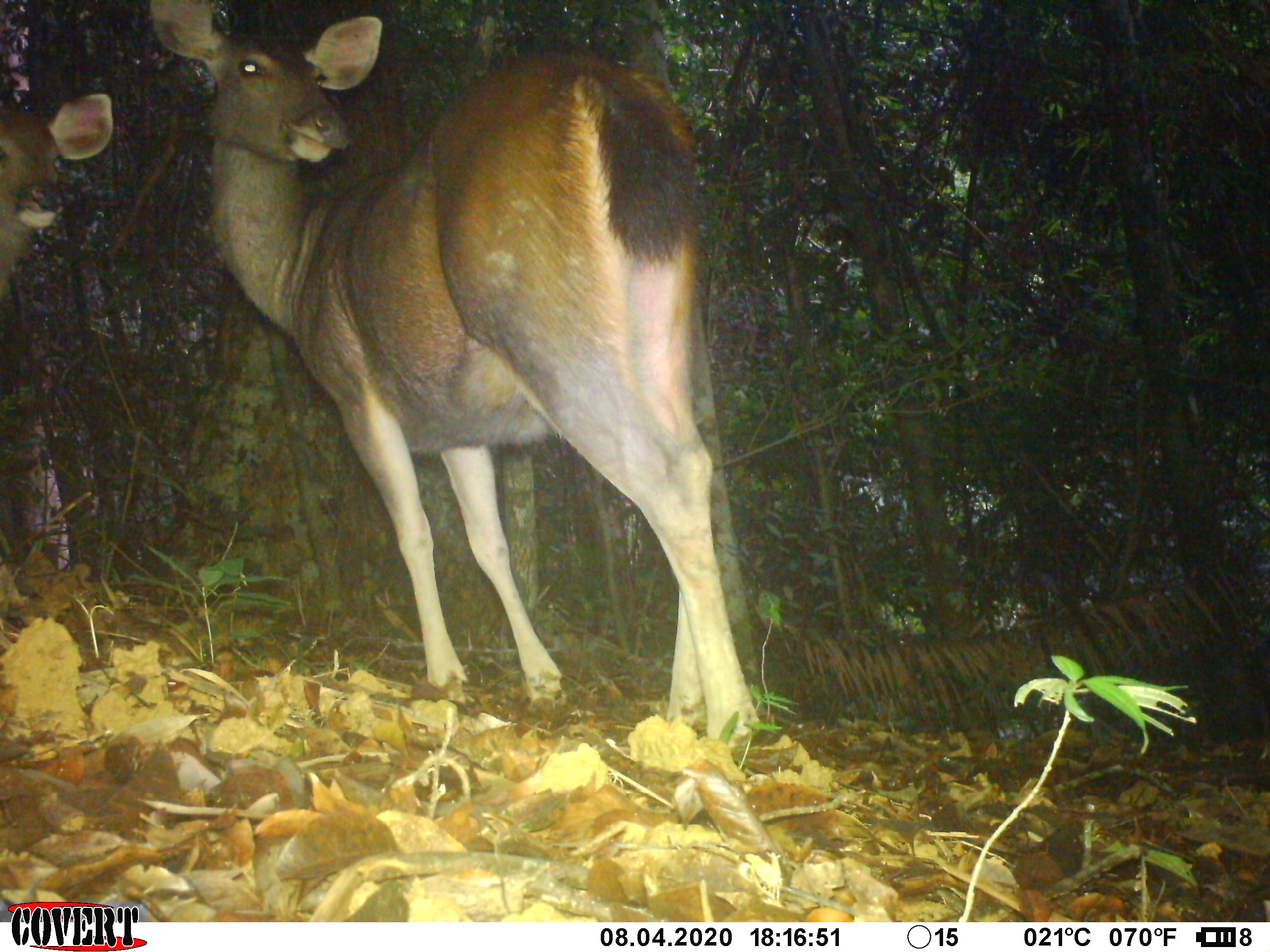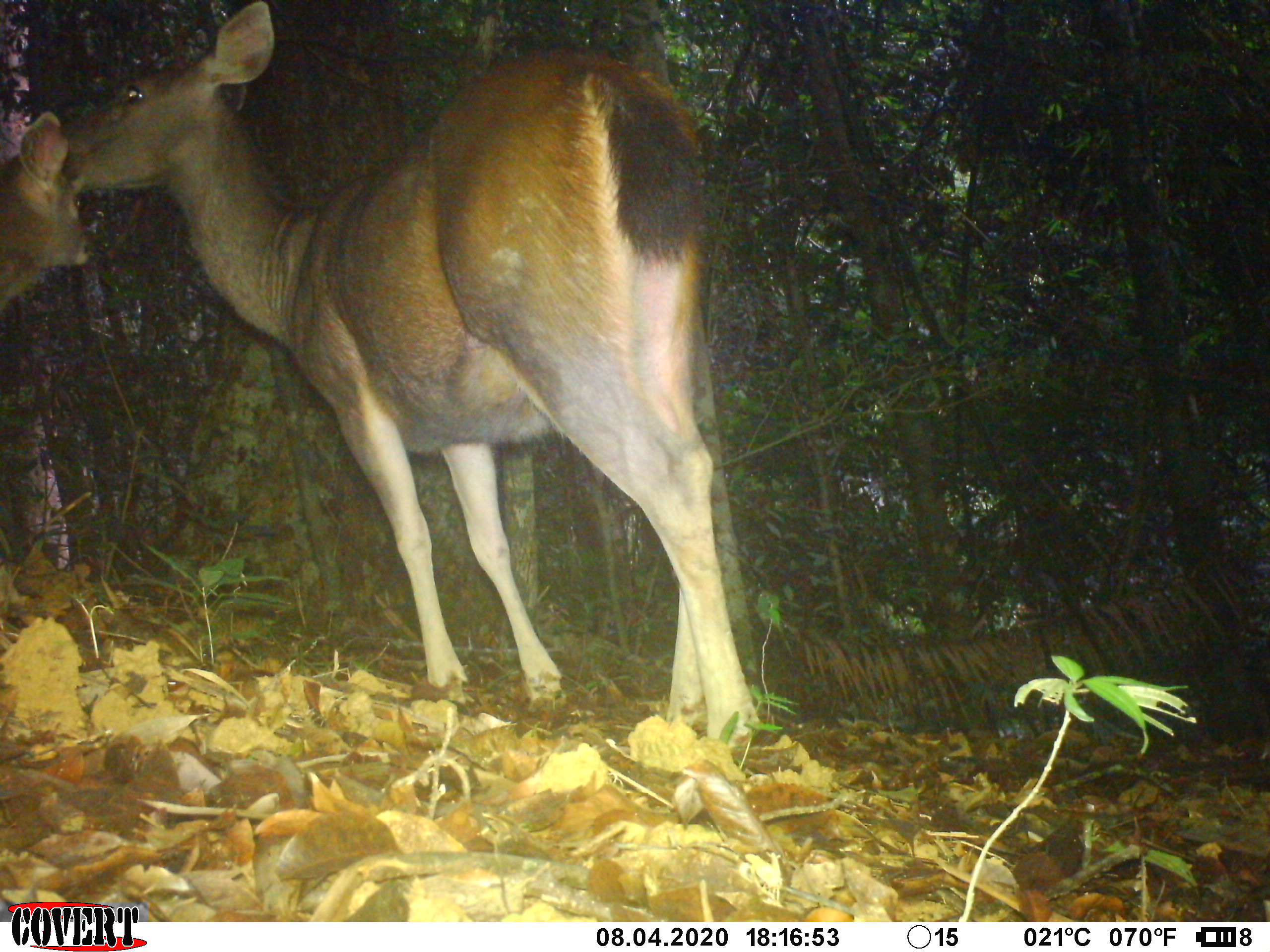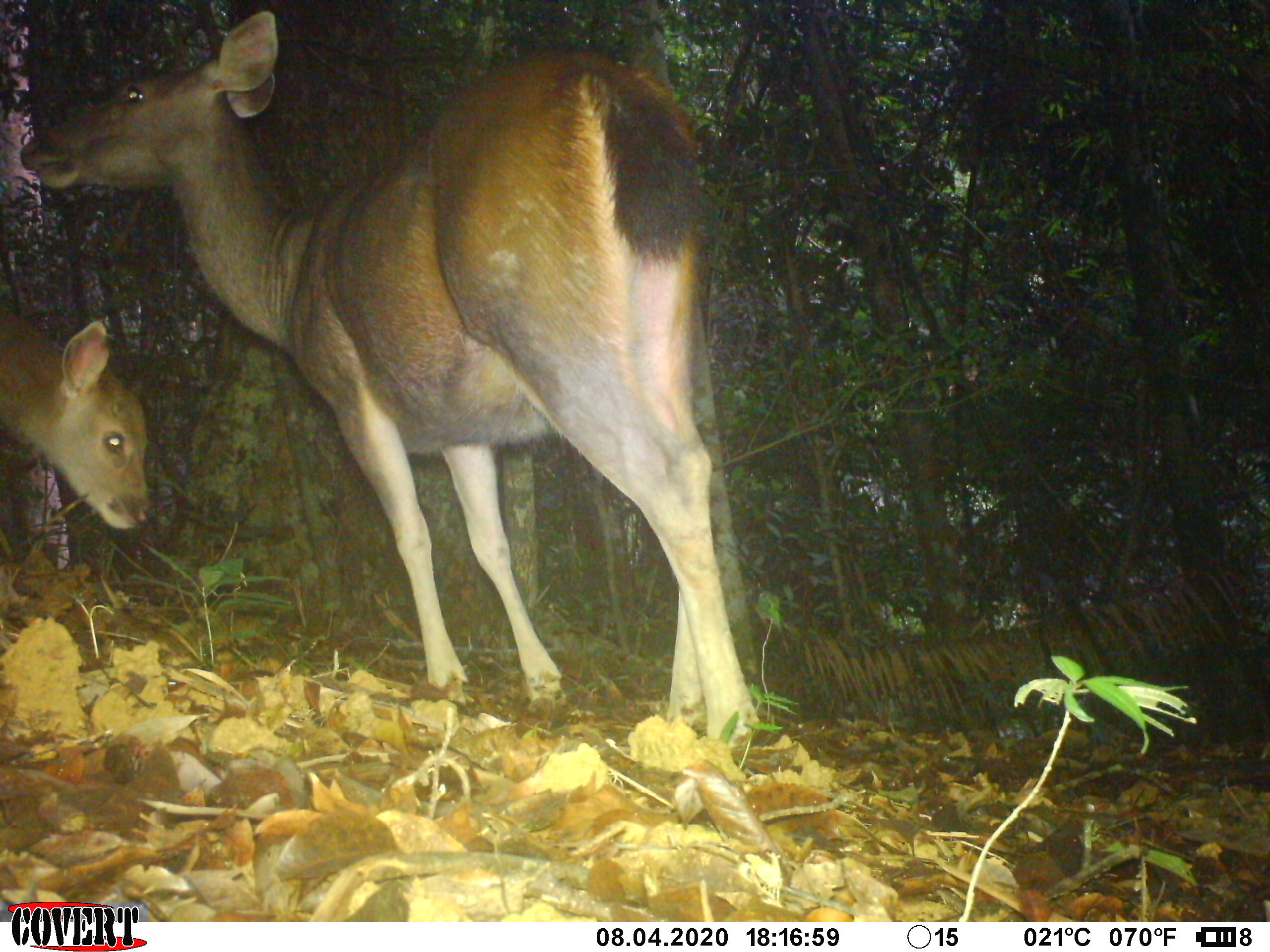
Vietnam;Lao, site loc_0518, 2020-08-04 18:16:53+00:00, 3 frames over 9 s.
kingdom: Animalia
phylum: Chordata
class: Mammalia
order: Artiodactyla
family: Cervidae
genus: Rusa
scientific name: Rusa unicolor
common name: sambar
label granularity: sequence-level